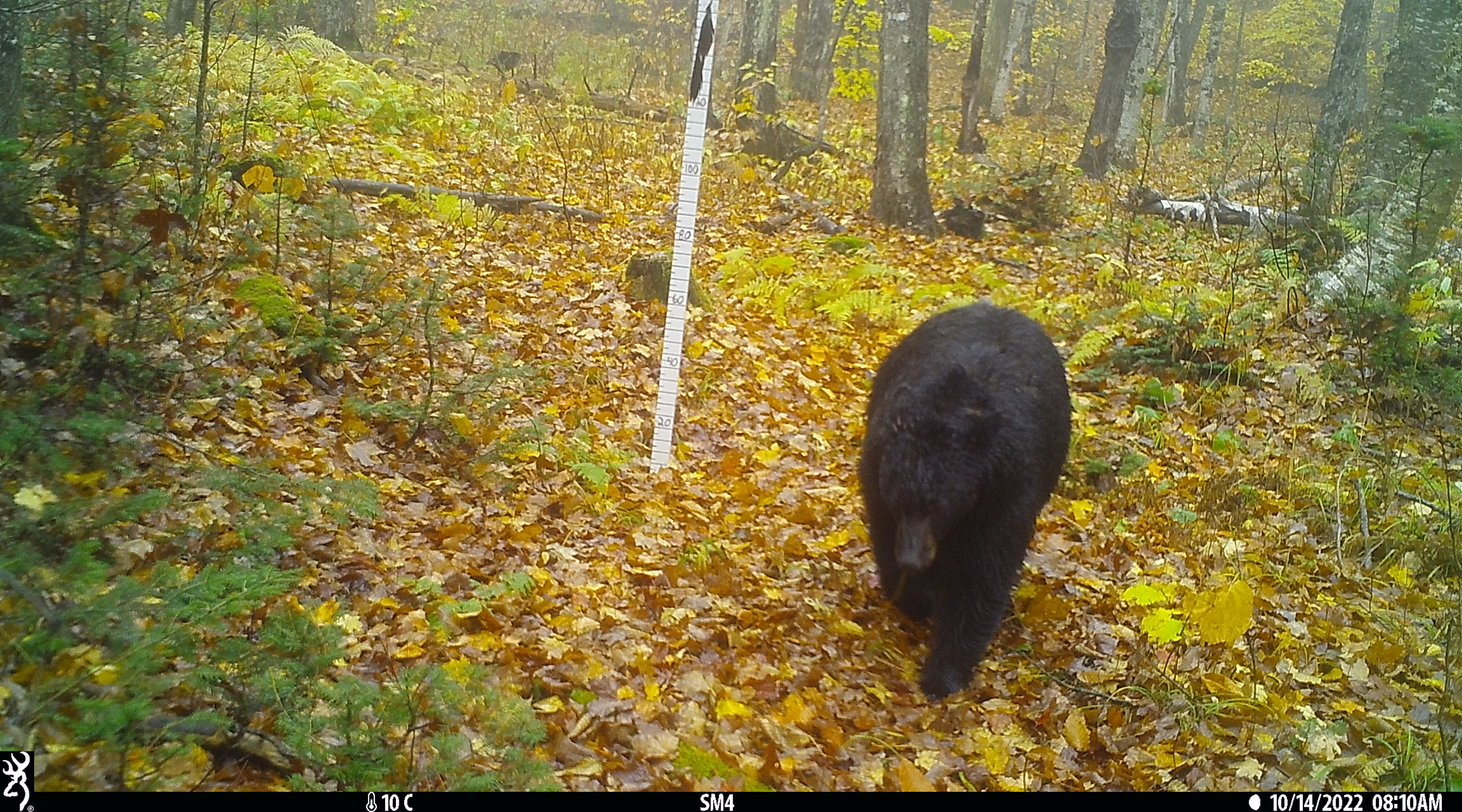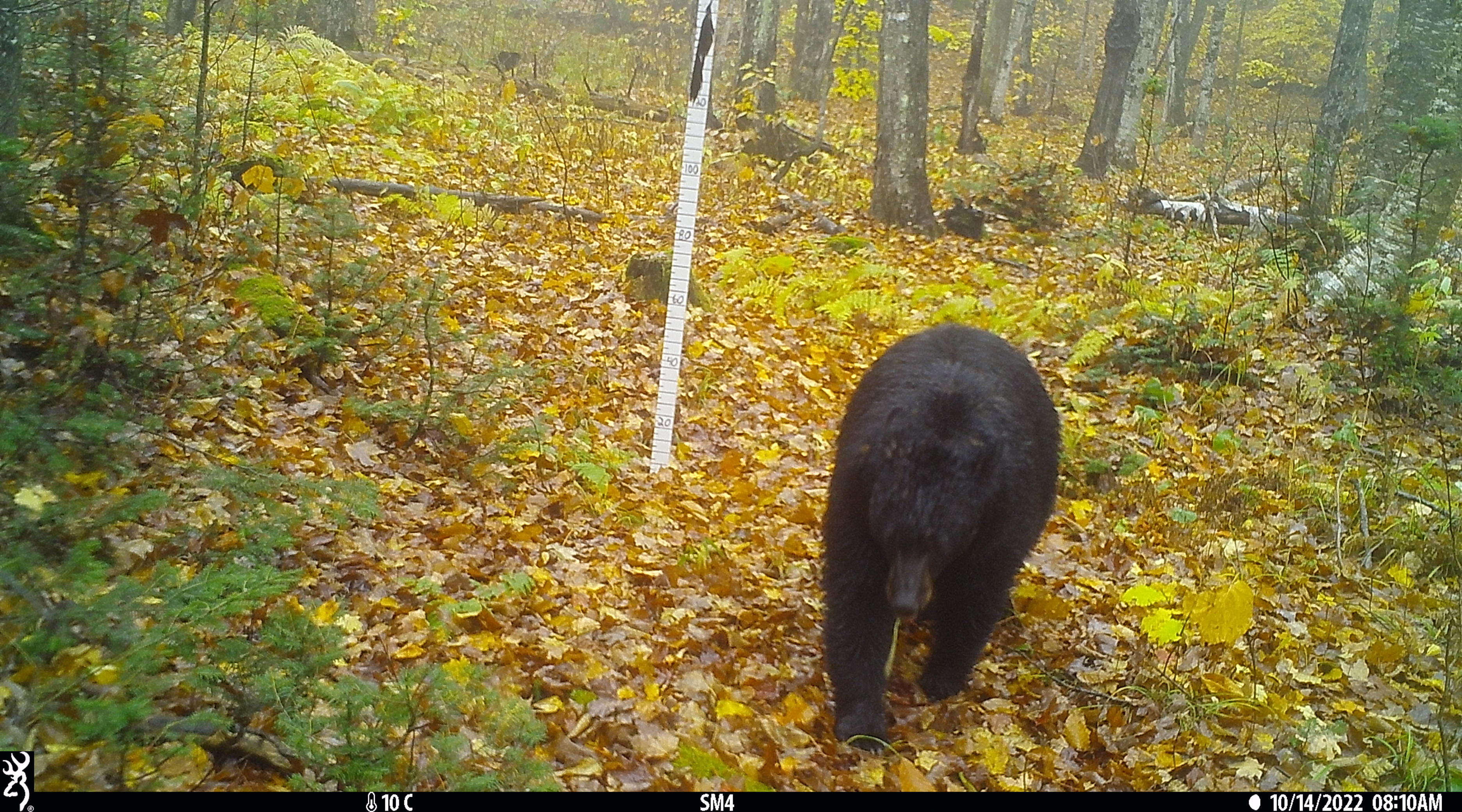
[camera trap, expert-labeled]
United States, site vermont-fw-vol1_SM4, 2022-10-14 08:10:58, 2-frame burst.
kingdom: Animalia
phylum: Chordata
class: Mammalia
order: Carnivora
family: Ursidae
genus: Ursus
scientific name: Ursus americanus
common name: black bear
Black bear (Ursus americanus).